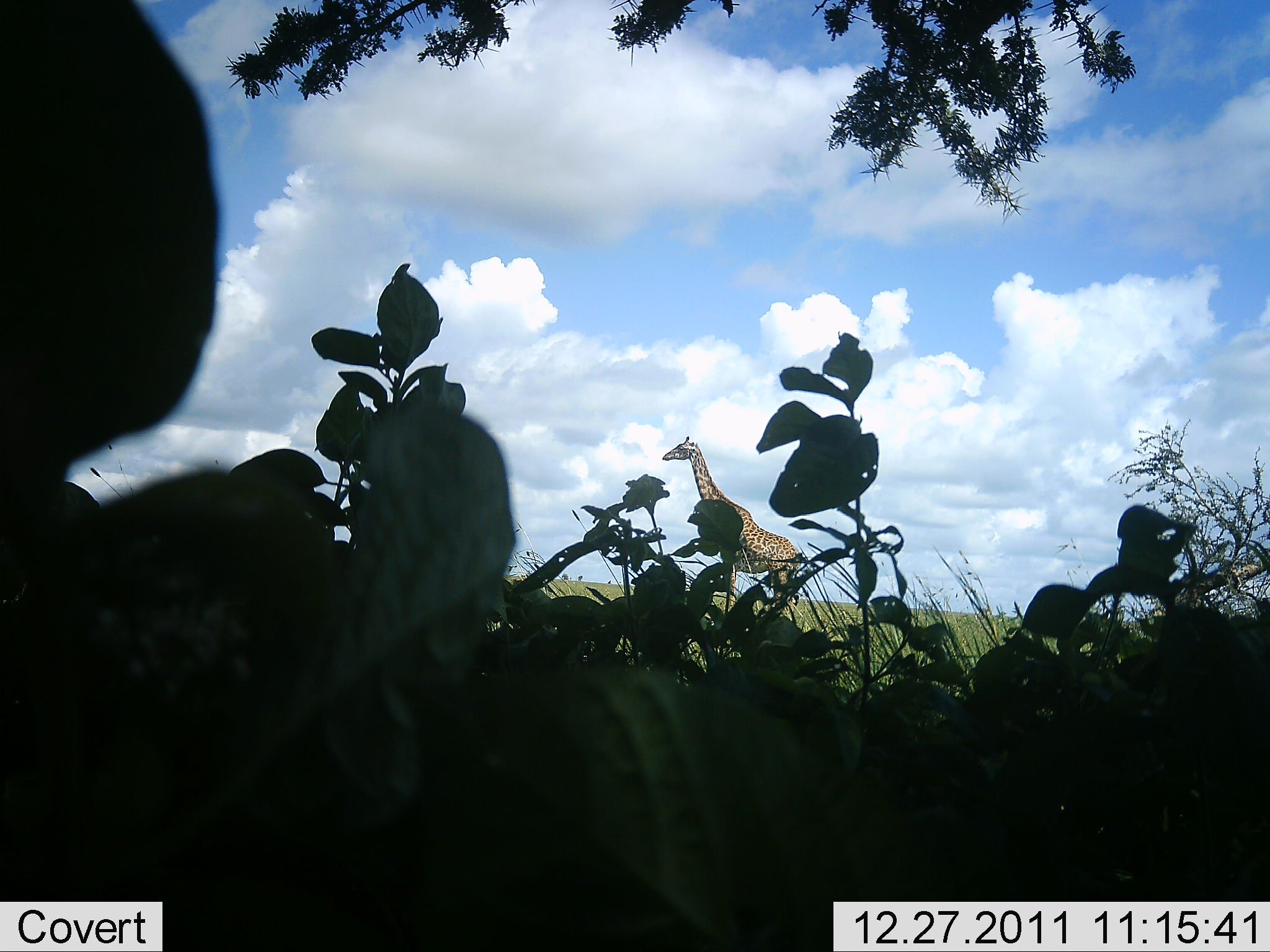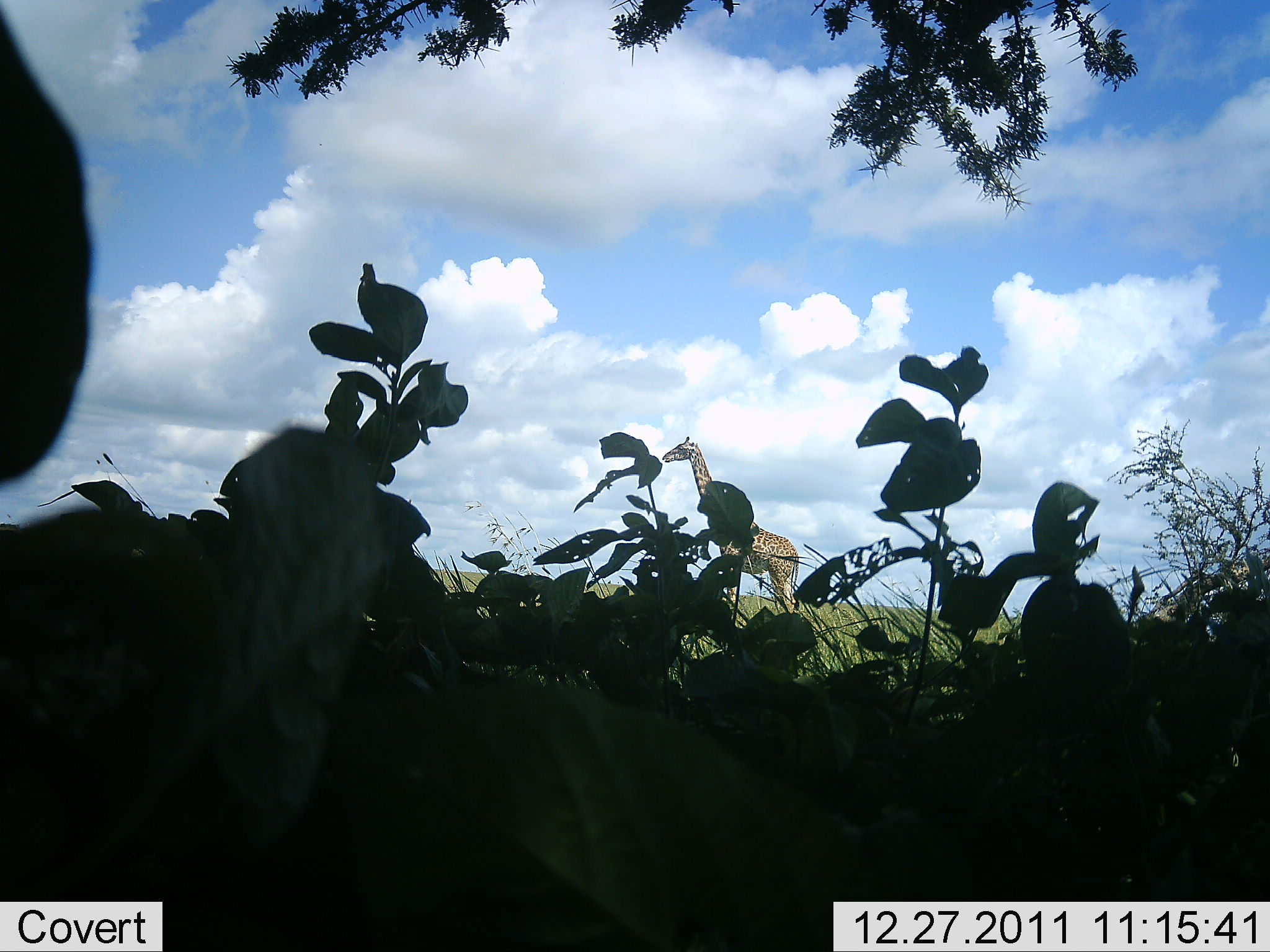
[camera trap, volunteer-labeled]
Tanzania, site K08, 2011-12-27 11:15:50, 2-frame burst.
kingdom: Animalia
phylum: Chordata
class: Mammalia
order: Artiodactyla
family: Giraffidae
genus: Giraffa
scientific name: Giraffa camelopardalis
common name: giraffe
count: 1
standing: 94%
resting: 0%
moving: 6%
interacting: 0%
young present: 0%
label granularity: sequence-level